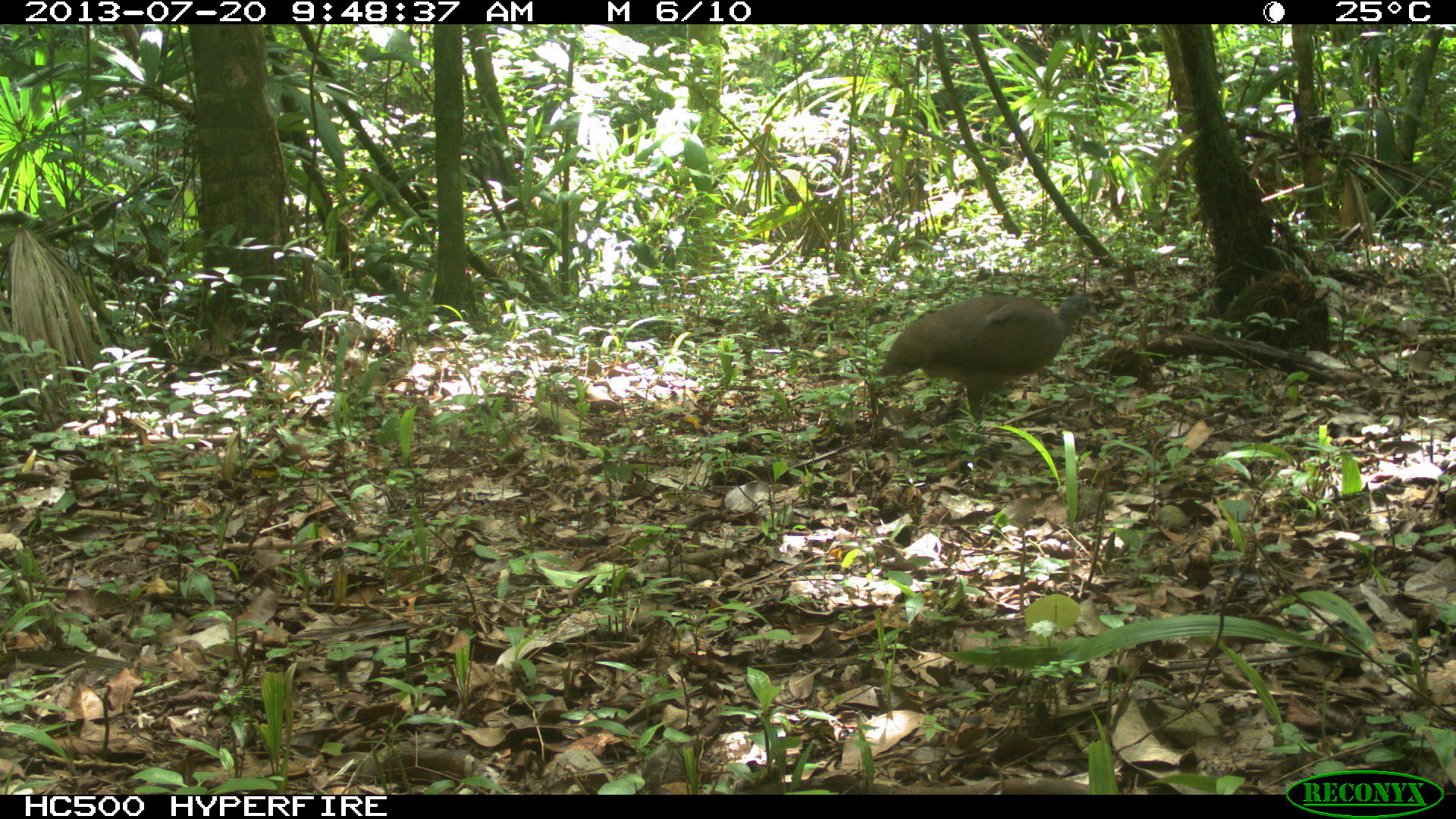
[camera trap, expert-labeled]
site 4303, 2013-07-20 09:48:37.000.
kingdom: Animalia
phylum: Chordata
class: Aves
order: Tinamiformes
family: Tinamidae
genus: Tinamus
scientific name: Tinamus major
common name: great tinamou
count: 1